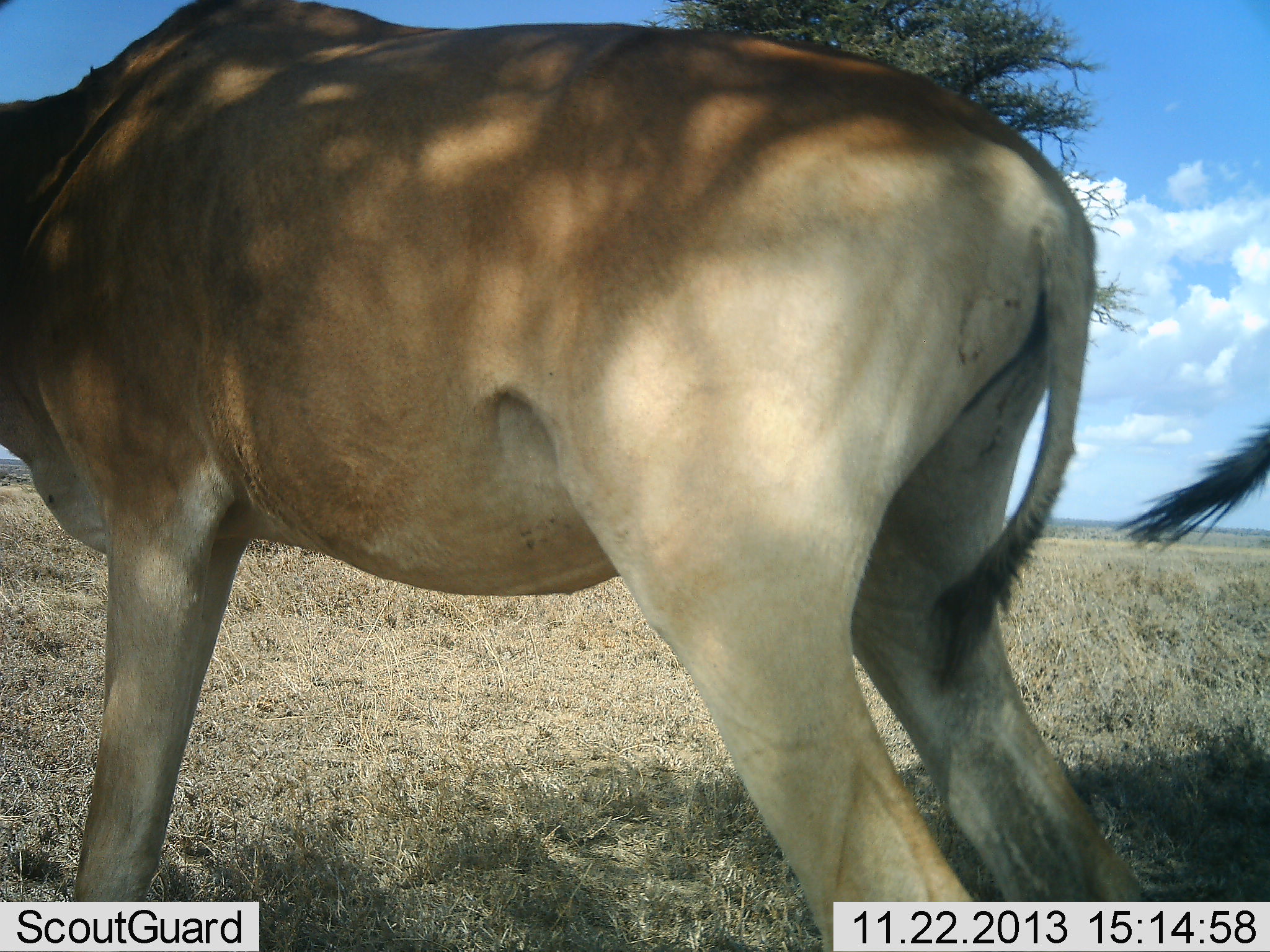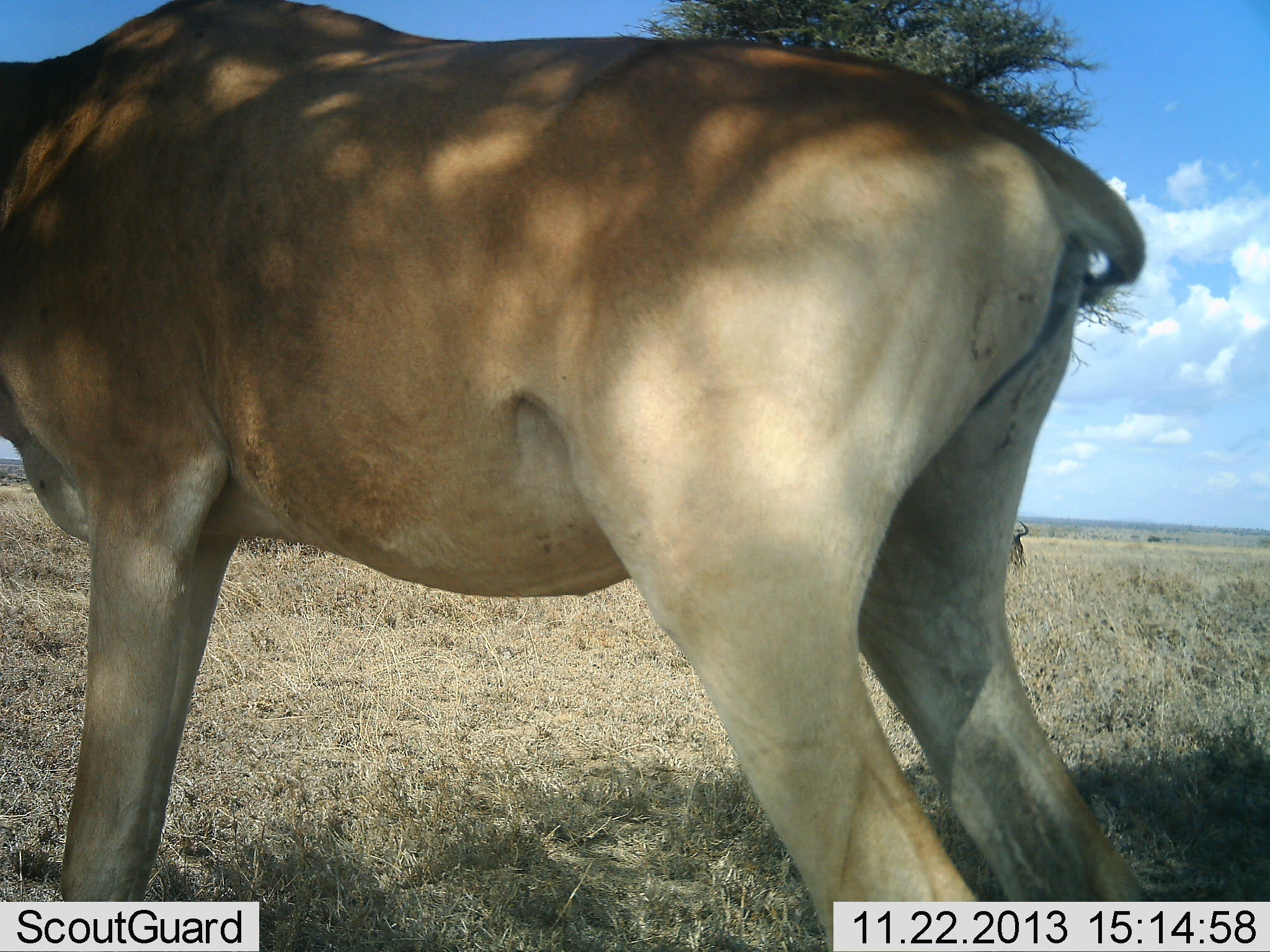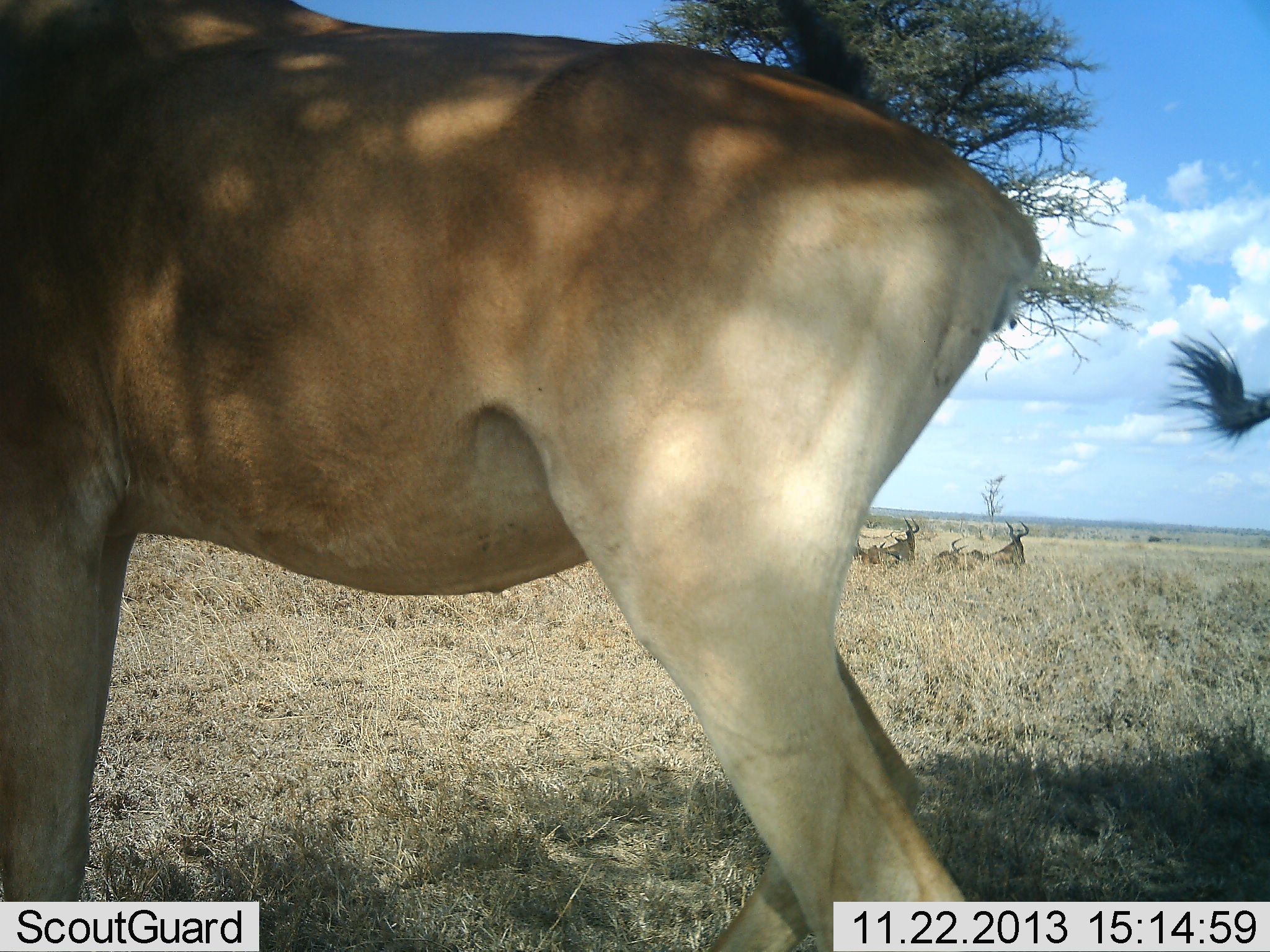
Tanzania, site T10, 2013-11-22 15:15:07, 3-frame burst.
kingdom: Animalia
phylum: Chordata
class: Mammalia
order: Artiodactyla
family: Bovidae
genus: Alcelaphus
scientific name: Alcelaphus buselaphus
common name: hartebeest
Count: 4.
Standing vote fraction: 81%.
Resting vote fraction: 62%.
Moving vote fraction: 12%.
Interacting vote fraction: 0%.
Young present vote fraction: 0%.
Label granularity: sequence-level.